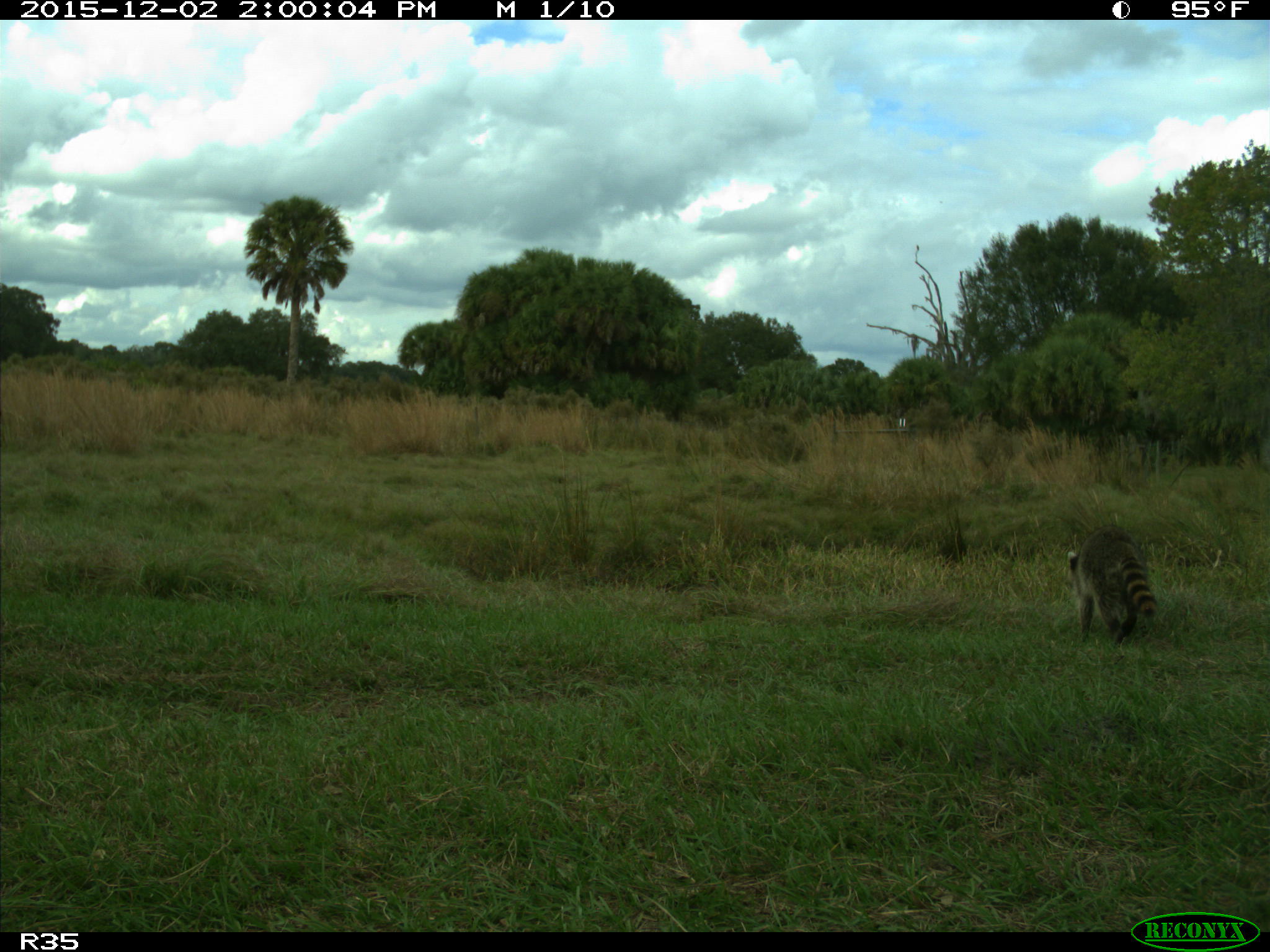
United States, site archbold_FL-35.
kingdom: Animalia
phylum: Chordata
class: Mammalia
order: Carnivora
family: Procyonidae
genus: Procyon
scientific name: Procyon lotor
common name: common raccoon